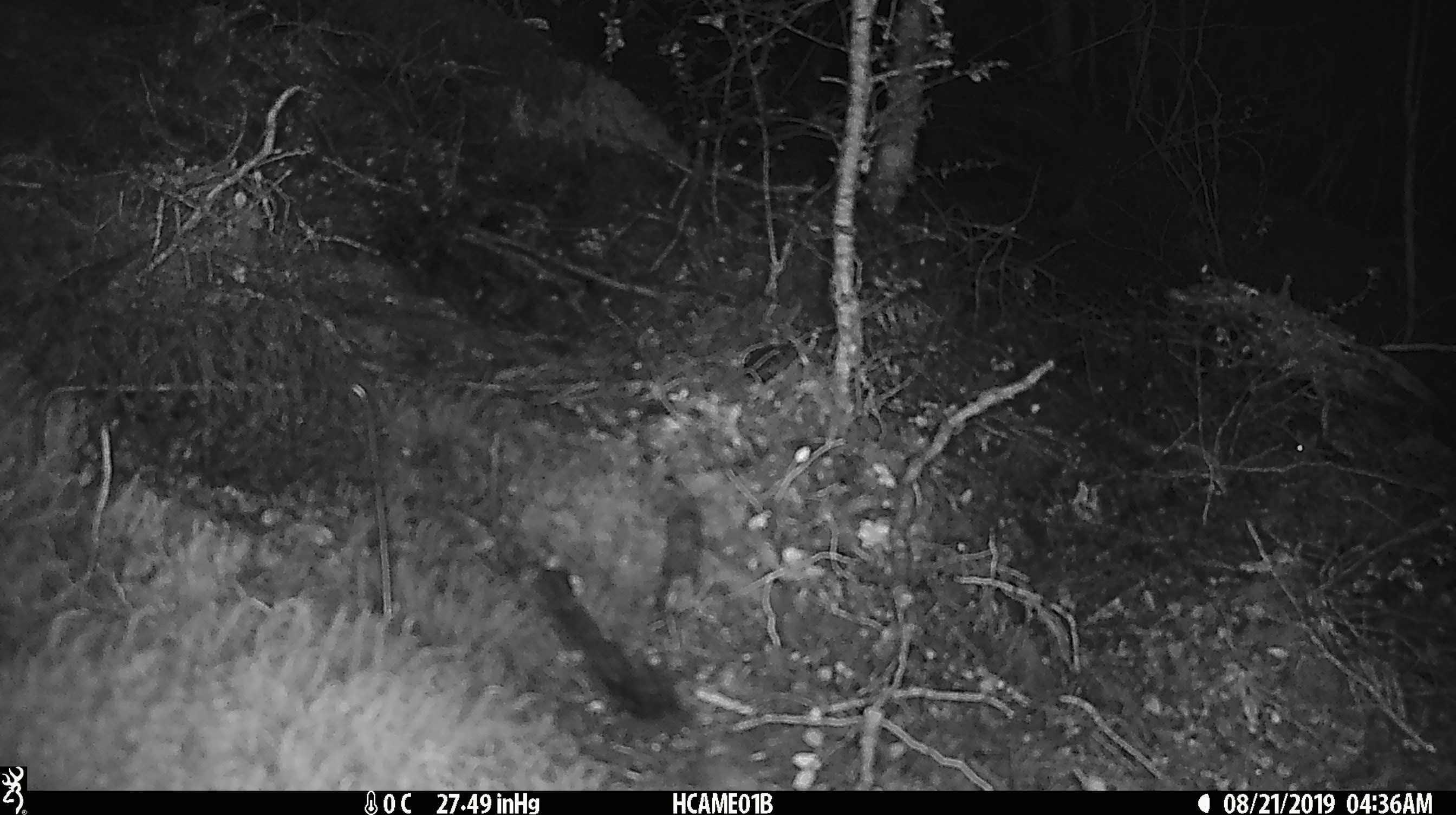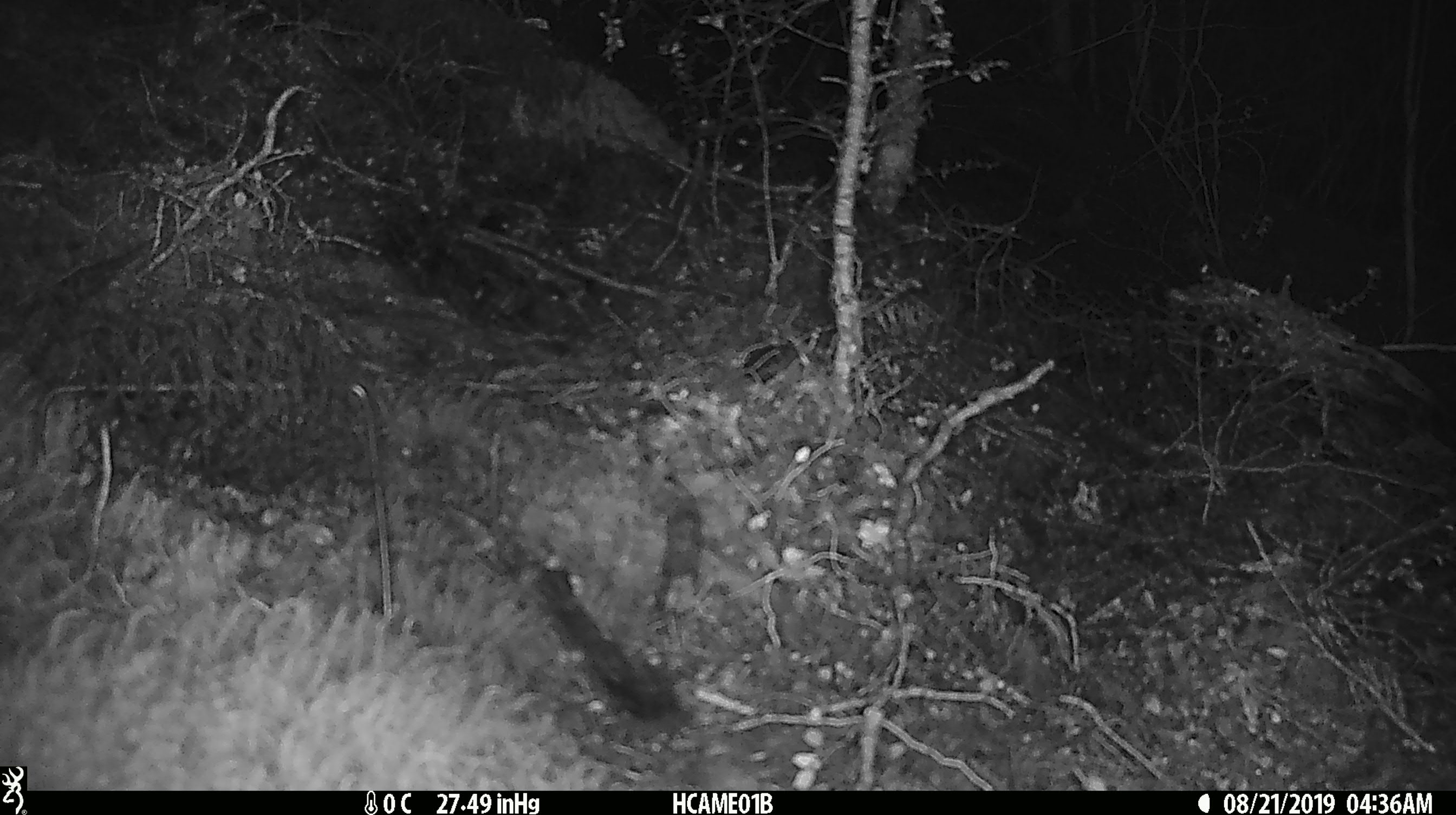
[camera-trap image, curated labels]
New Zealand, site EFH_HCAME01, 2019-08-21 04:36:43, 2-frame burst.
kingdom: Animalia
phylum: Chordata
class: Mammalia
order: Rodentia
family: Muridae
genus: Mus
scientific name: Mus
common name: mouse